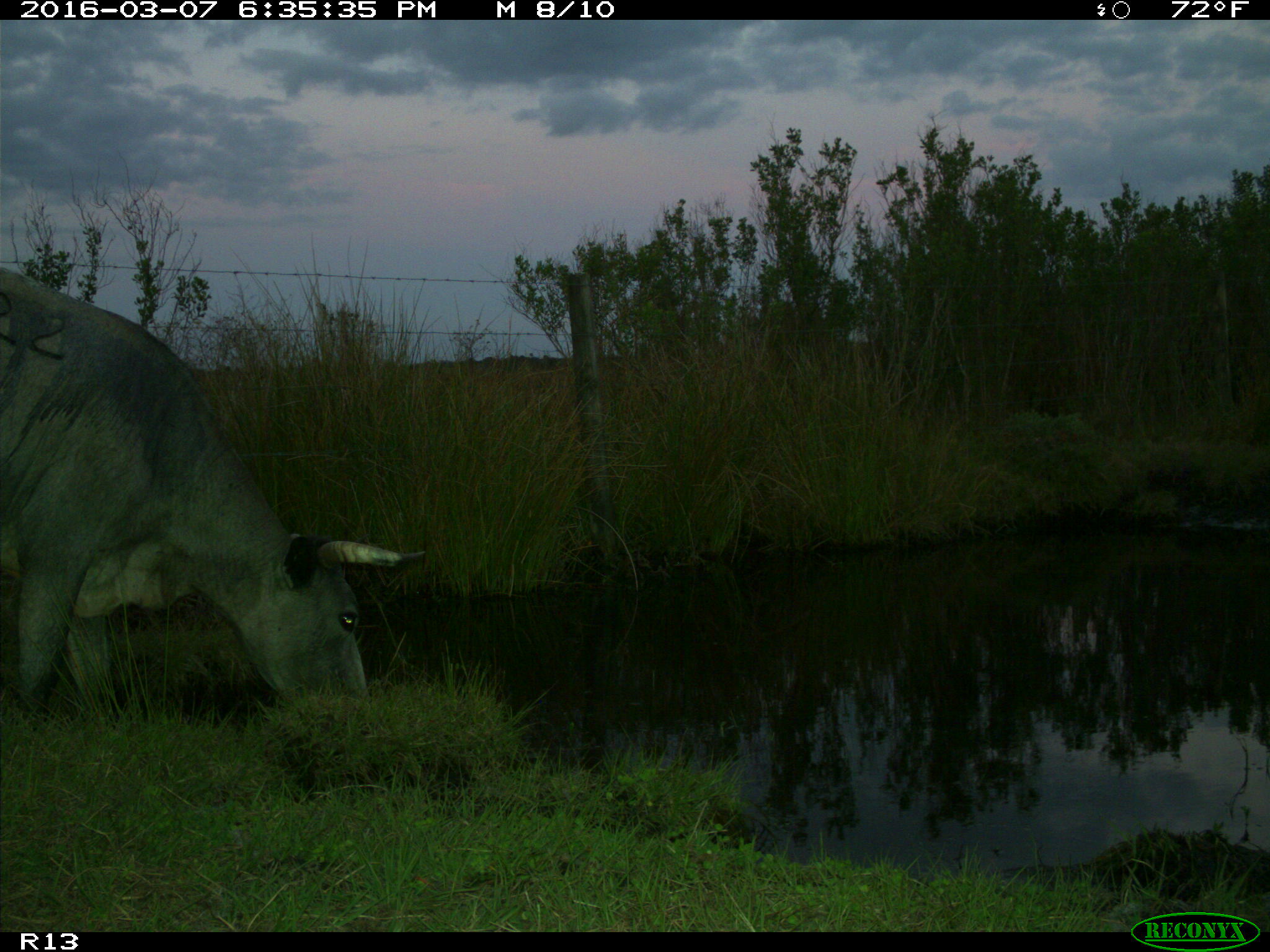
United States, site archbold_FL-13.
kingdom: Animalia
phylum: Chordata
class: Mammalia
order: Artiodactyla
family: Bovidae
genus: Bos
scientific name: Bos taurus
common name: domestic cow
Bos taurus (domestic cow).